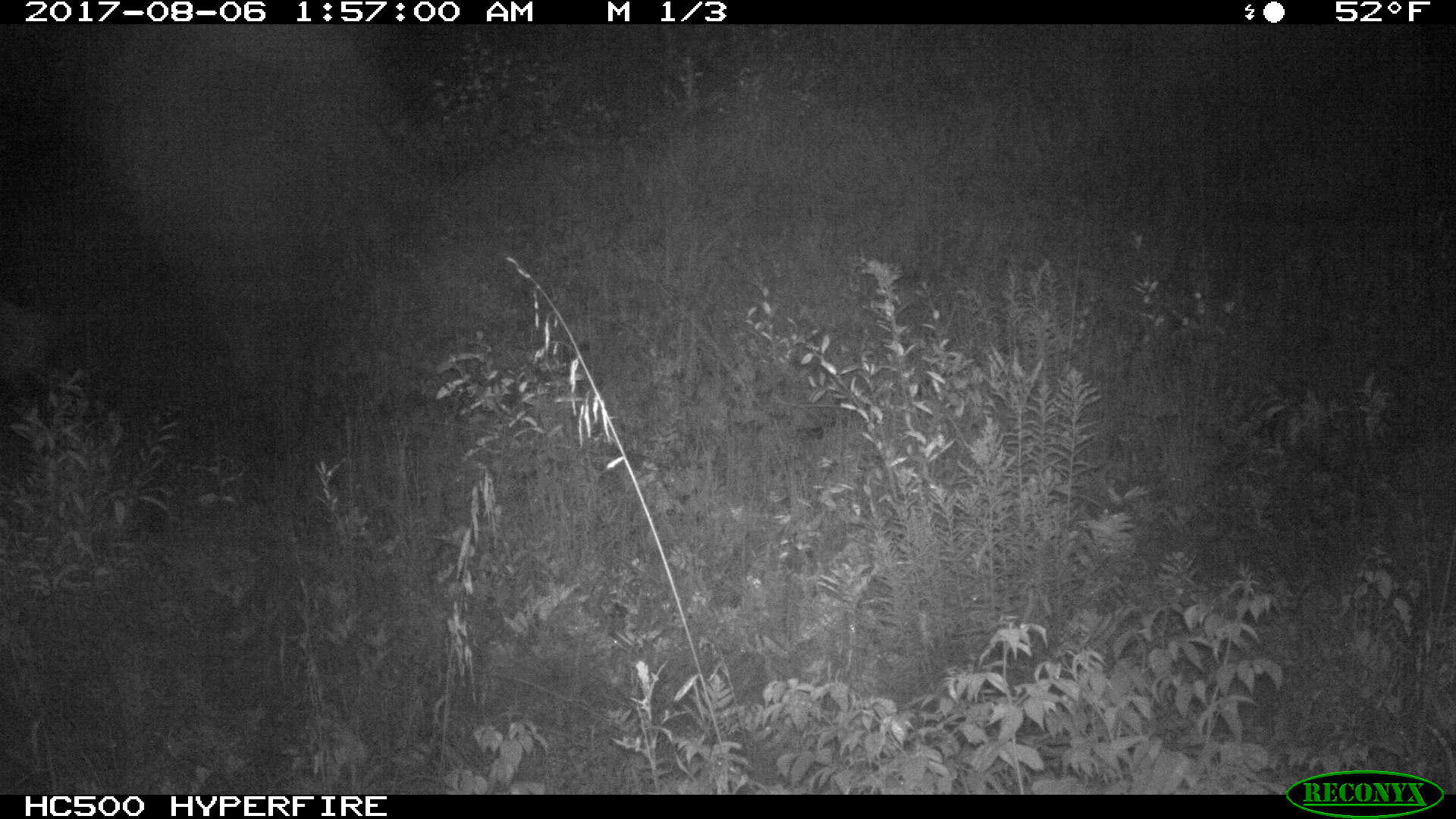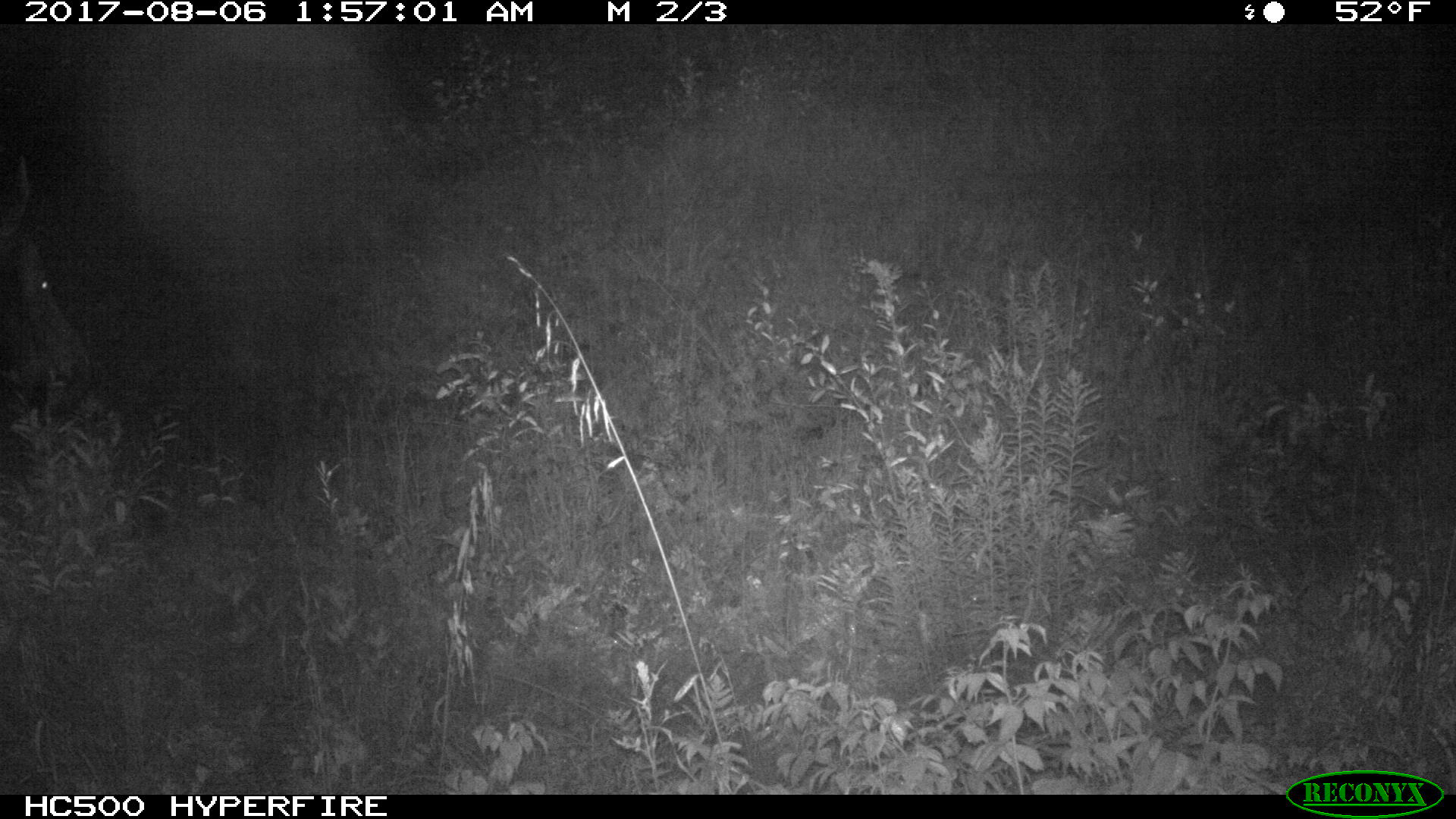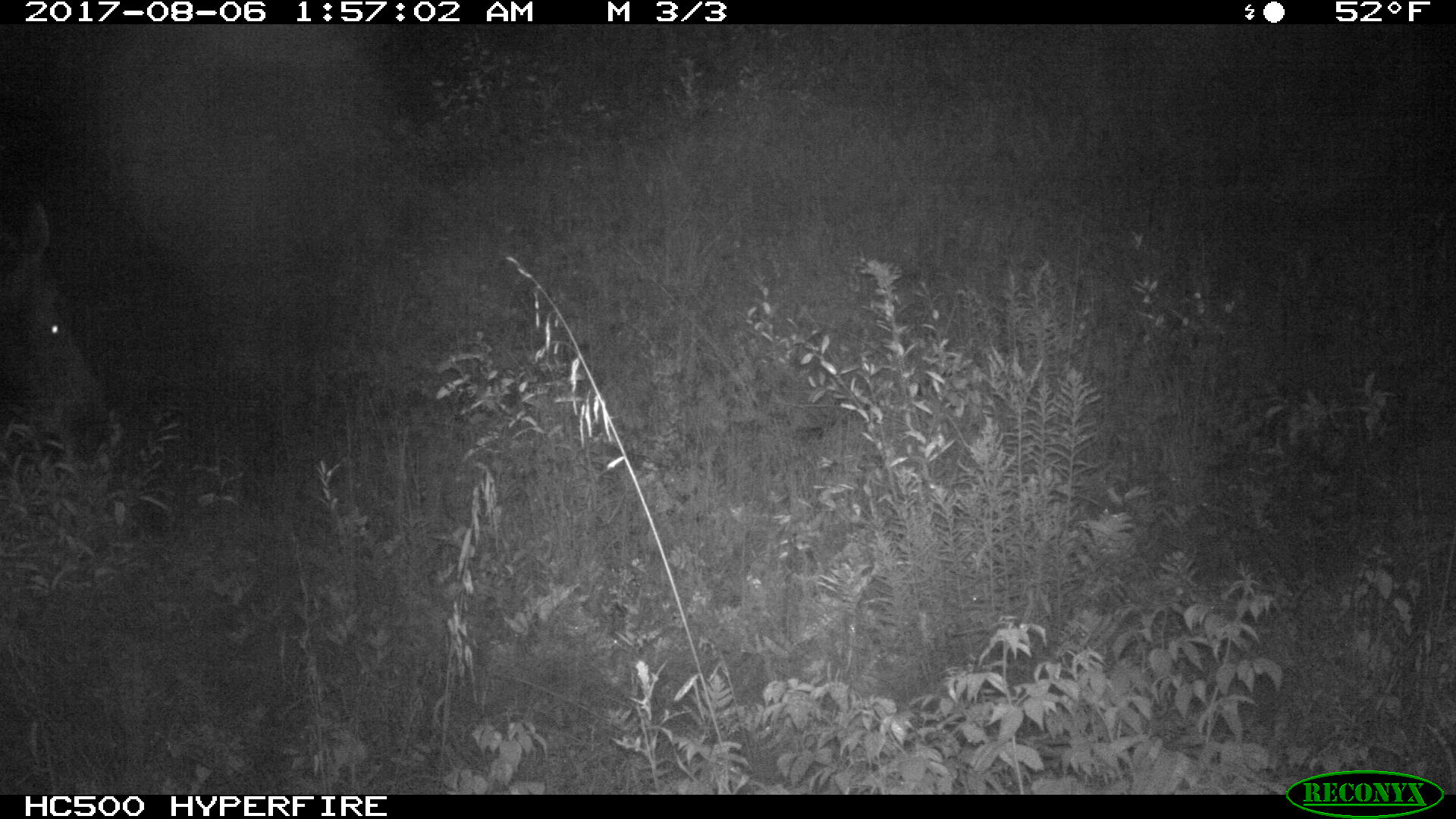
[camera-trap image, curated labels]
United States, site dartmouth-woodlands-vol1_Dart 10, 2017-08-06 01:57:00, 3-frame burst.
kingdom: Animalia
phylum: Chordata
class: Mammalia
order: Artiodactyla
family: Cervidae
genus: Alces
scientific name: Alces alces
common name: moose